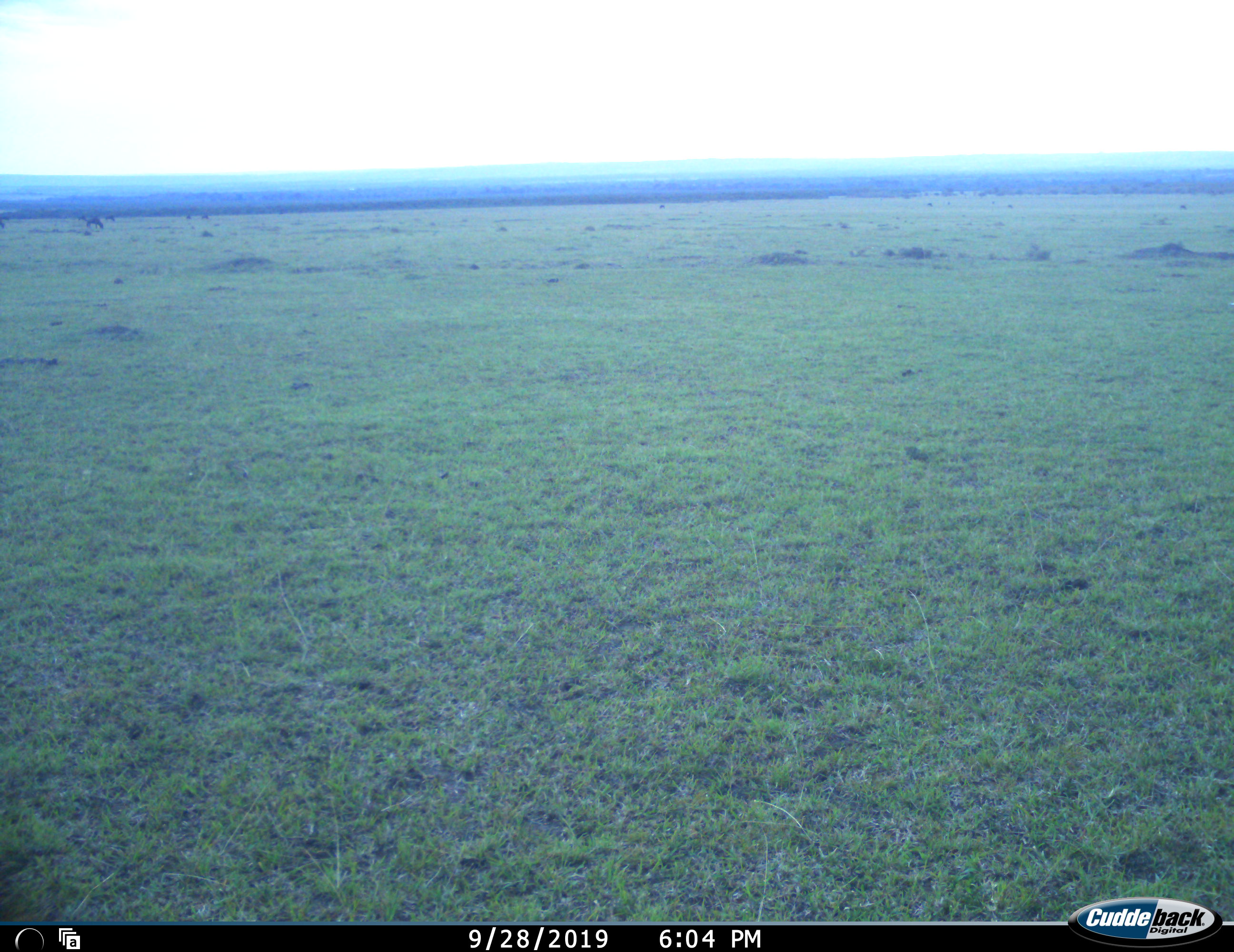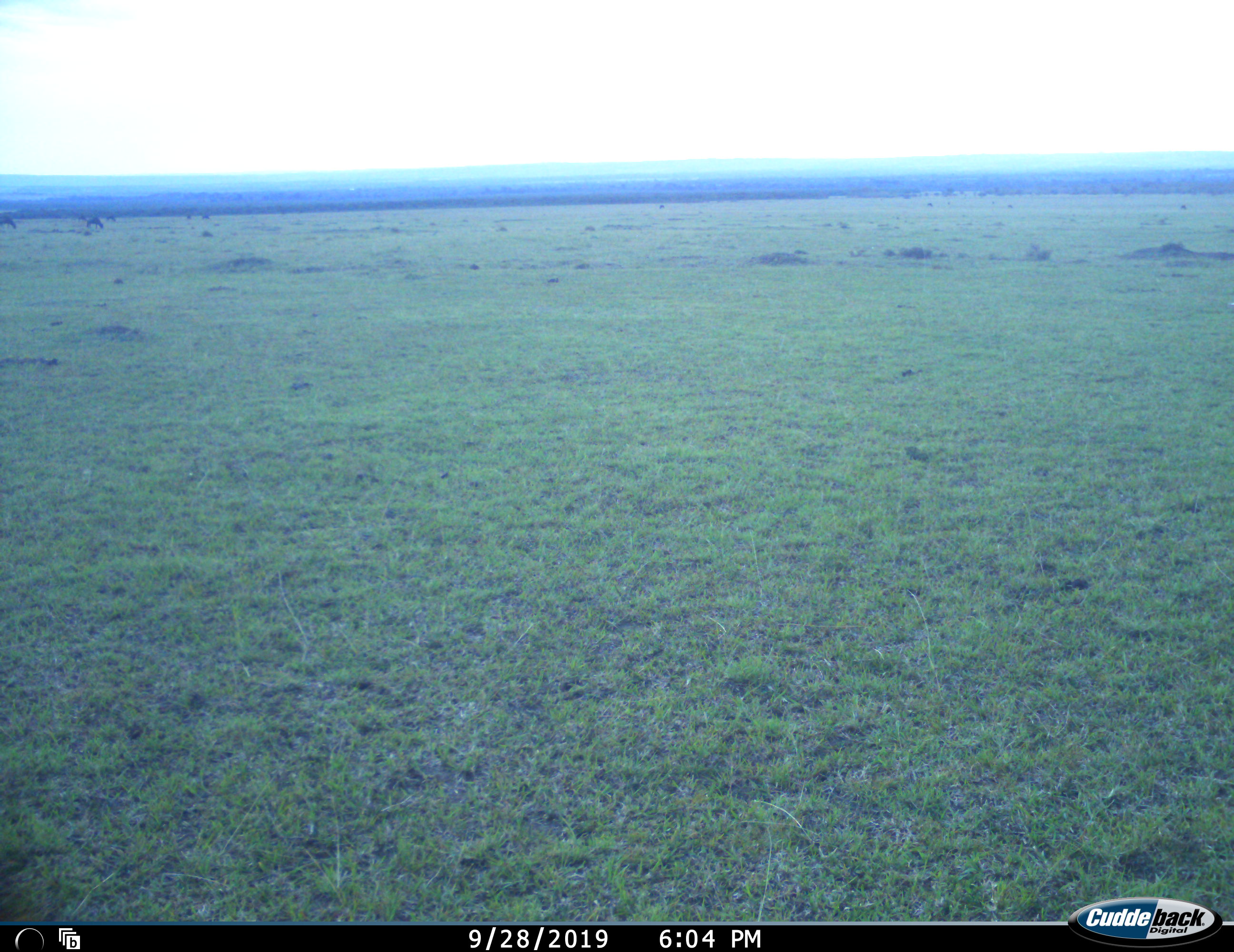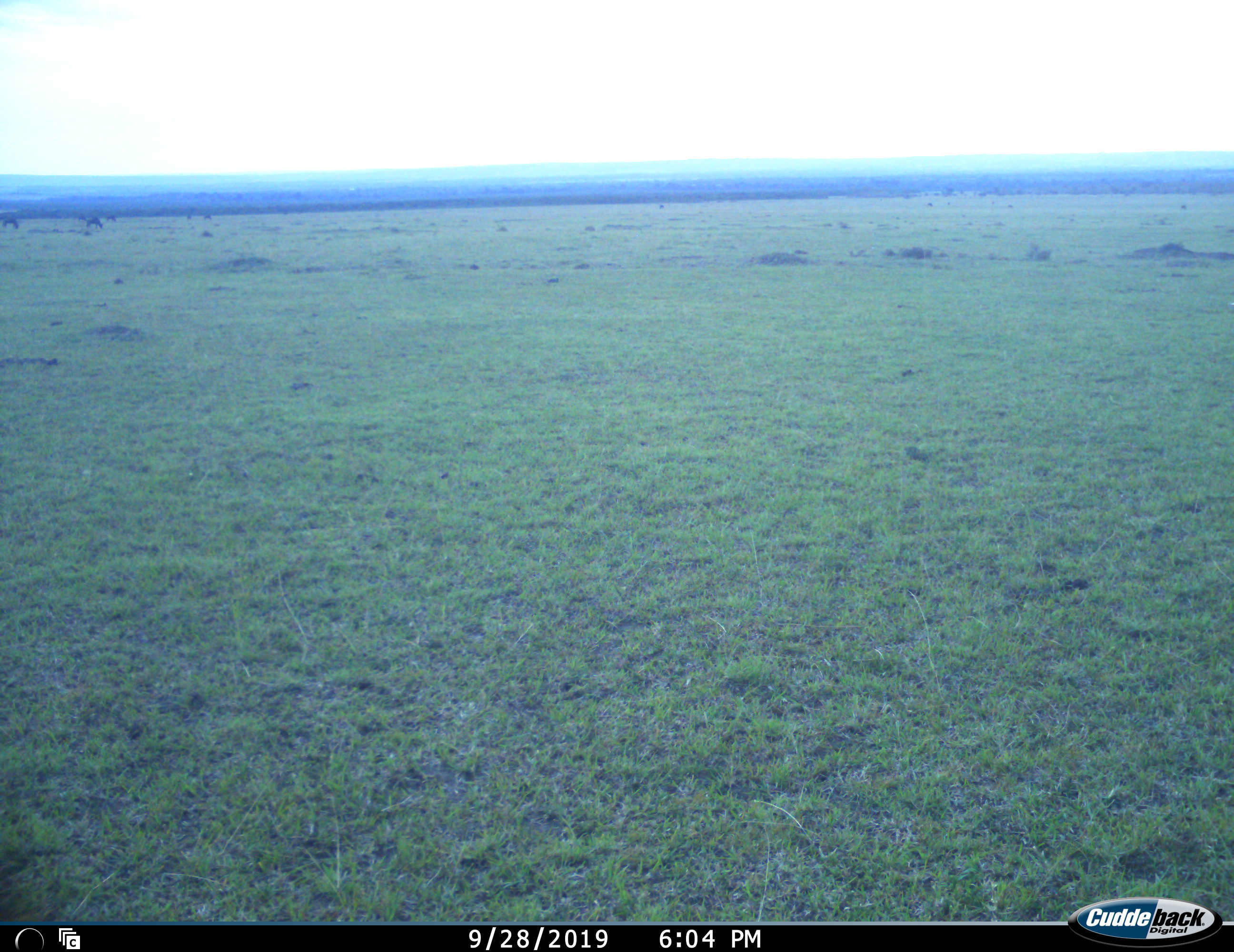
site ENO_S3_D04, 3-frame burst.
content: unidentified animal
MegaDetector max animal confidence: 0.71